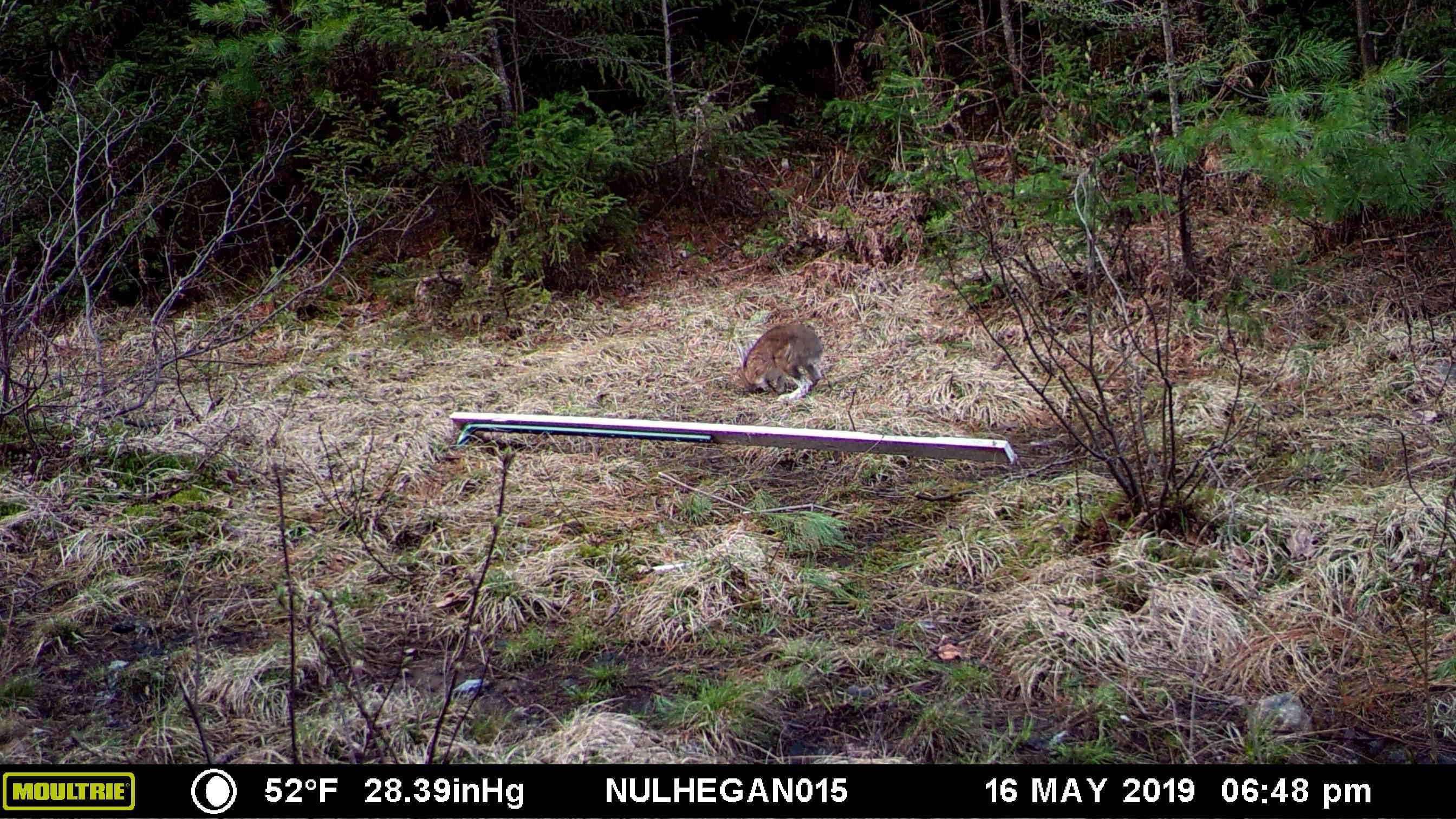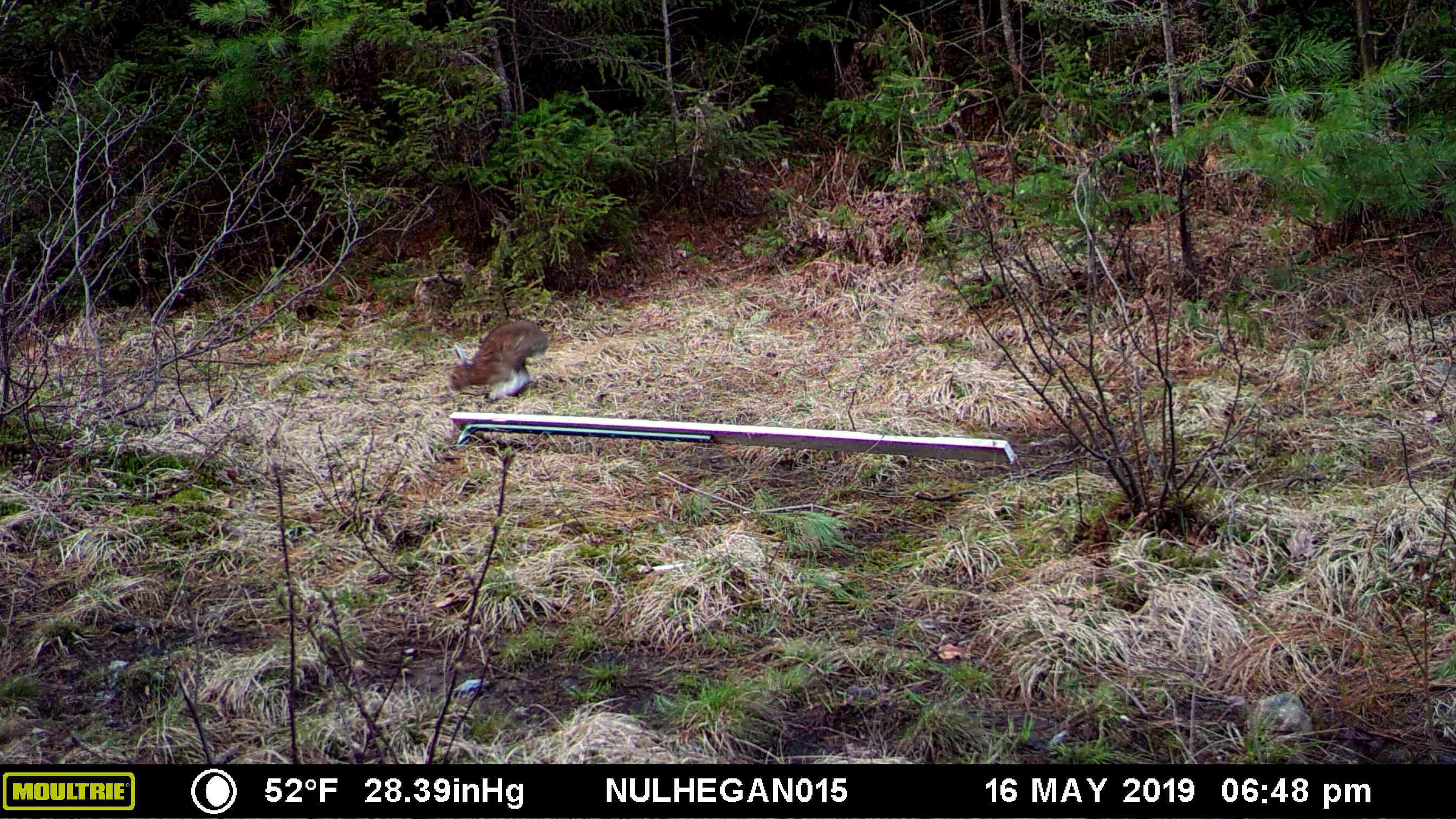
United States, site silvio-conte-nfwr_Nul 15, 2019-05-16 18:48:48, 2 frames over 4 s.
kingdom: Animalia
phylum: Chordata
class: Mammalia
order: Lagomorpha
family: Leporidae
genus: Lepus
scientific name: Lepus americanus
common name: snowshoe hare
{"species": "snowshoe hare (Lepus americanus)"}